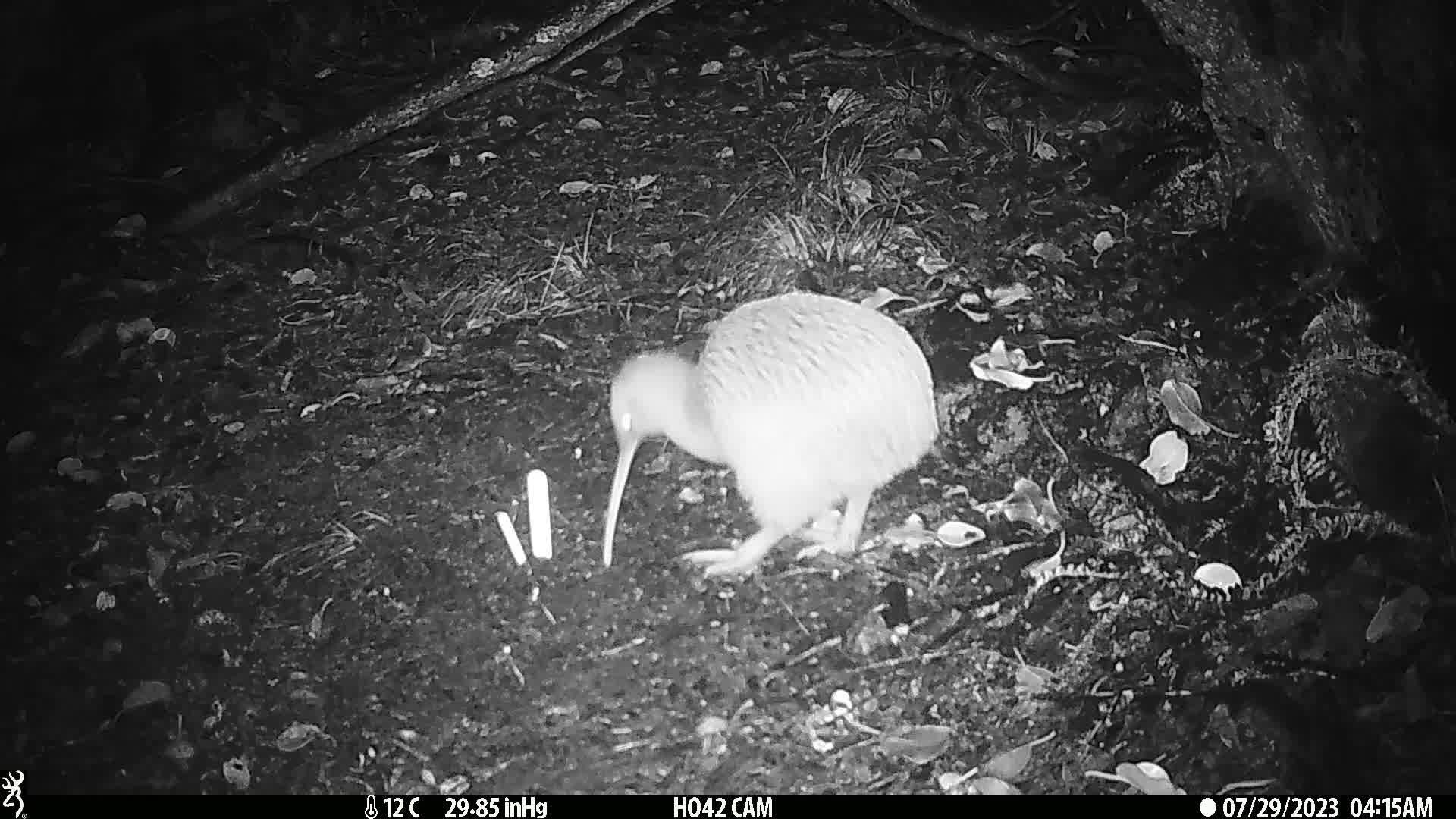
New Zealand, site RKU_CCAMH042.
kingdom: Animalia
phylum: Chordata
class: Aves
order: Apterygiformes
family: Apterygidae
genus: Apteryx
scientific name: Apteryx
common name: kiwi